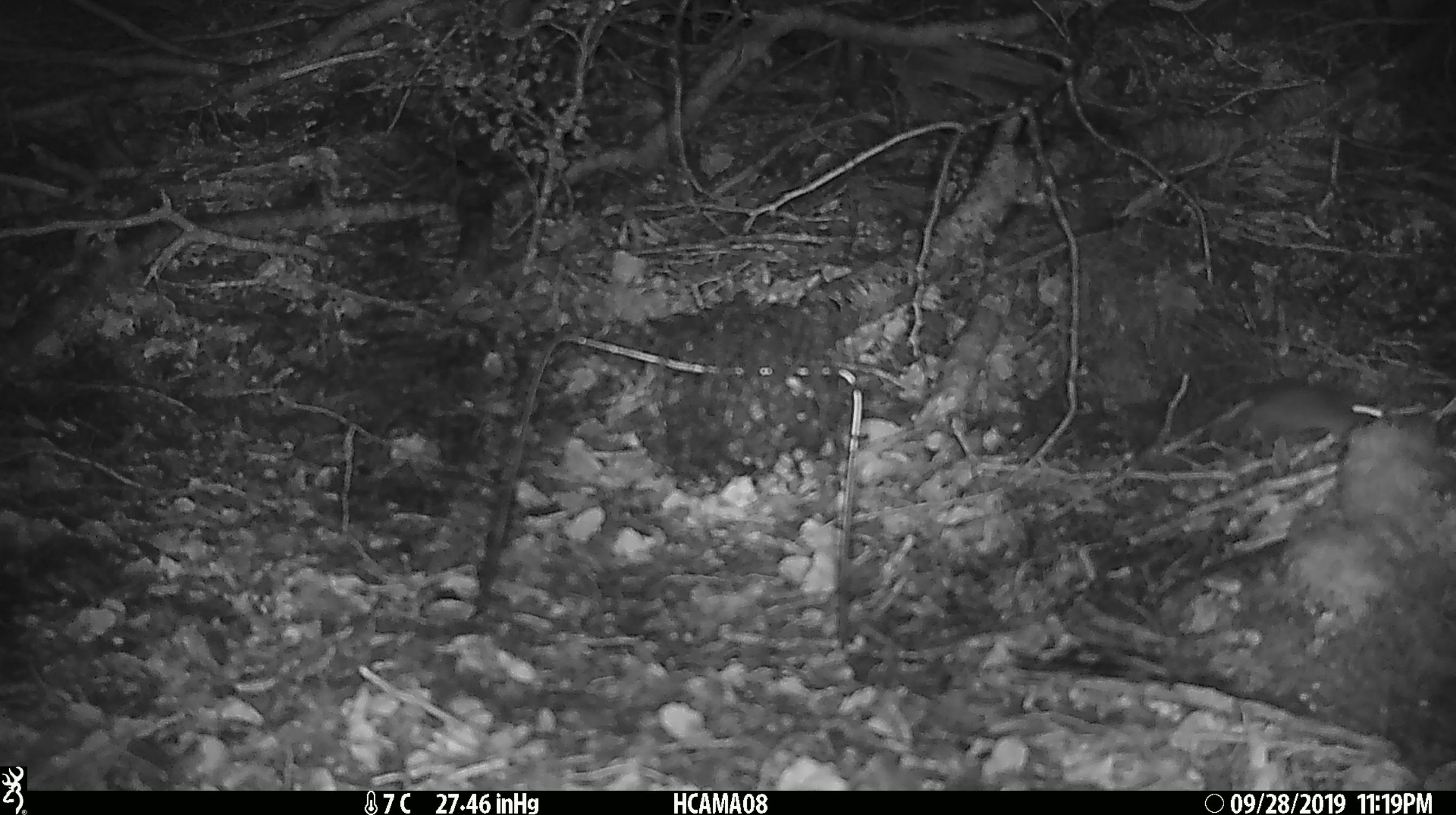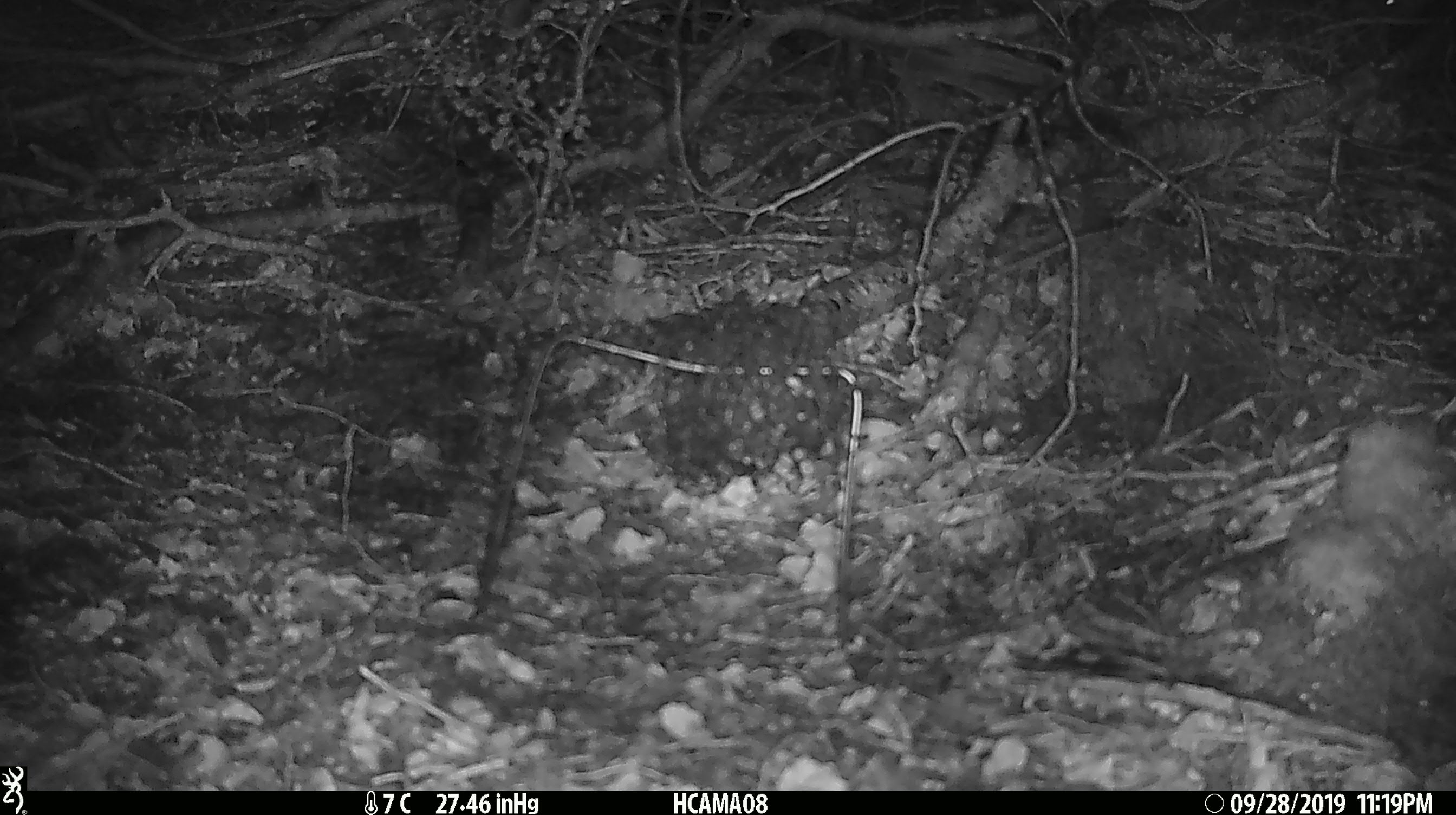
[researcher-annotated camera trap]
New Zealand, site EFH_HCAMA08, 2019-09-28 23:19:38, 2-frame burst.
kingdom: Animalia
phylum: Chordata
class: Mammalia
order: Rodentia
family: Muridae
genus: Mus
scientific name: Mus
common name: mouse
Mouse (Mus).